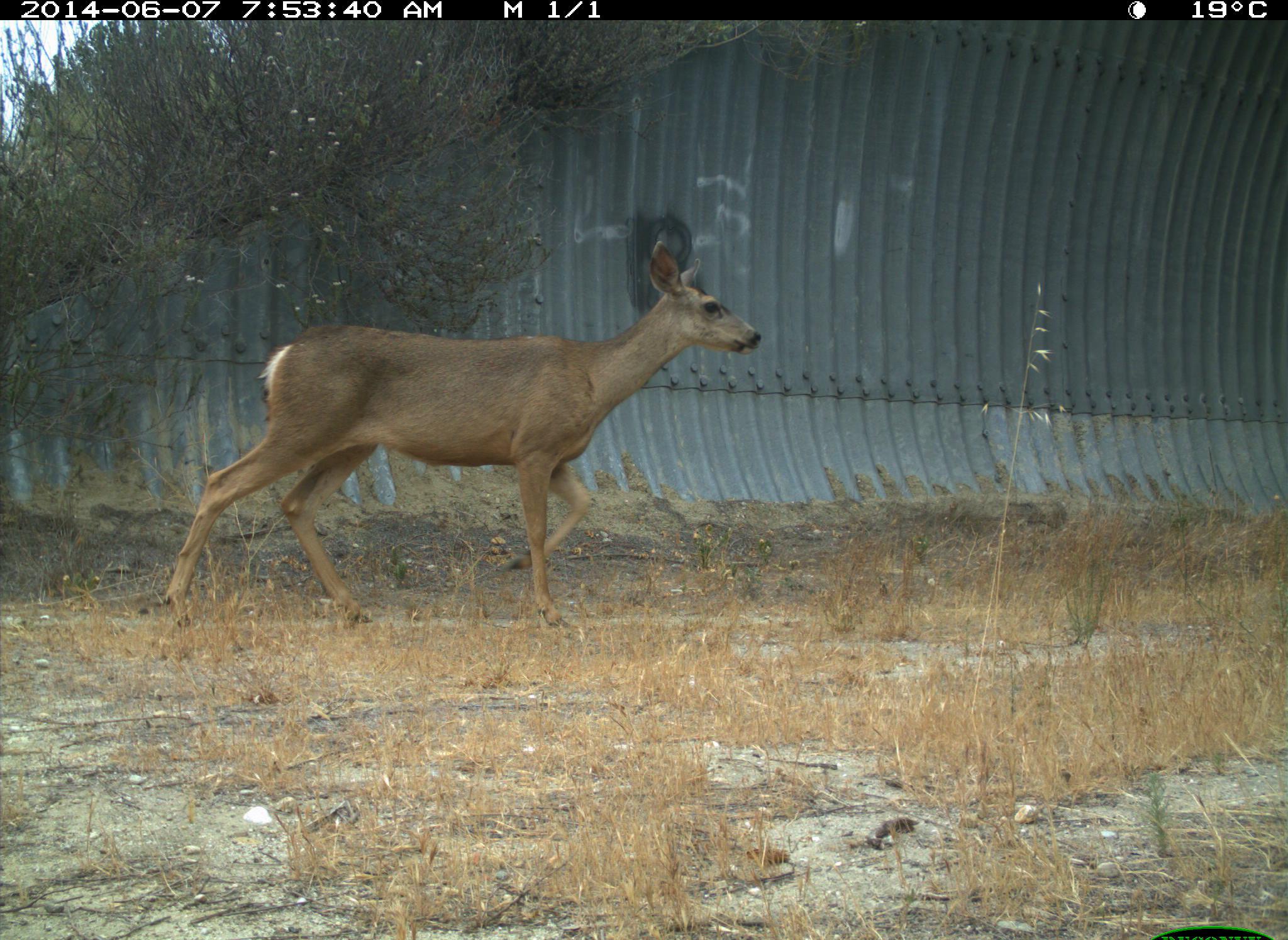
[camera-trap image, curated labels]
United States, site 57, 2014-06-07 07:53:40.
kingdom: Animalia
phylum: Chordata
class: Mammalia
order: Artiodactyla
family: Cervidae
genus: Odocoileus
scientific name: Odocoileus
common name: deer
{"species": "deer (Odocoileus)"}